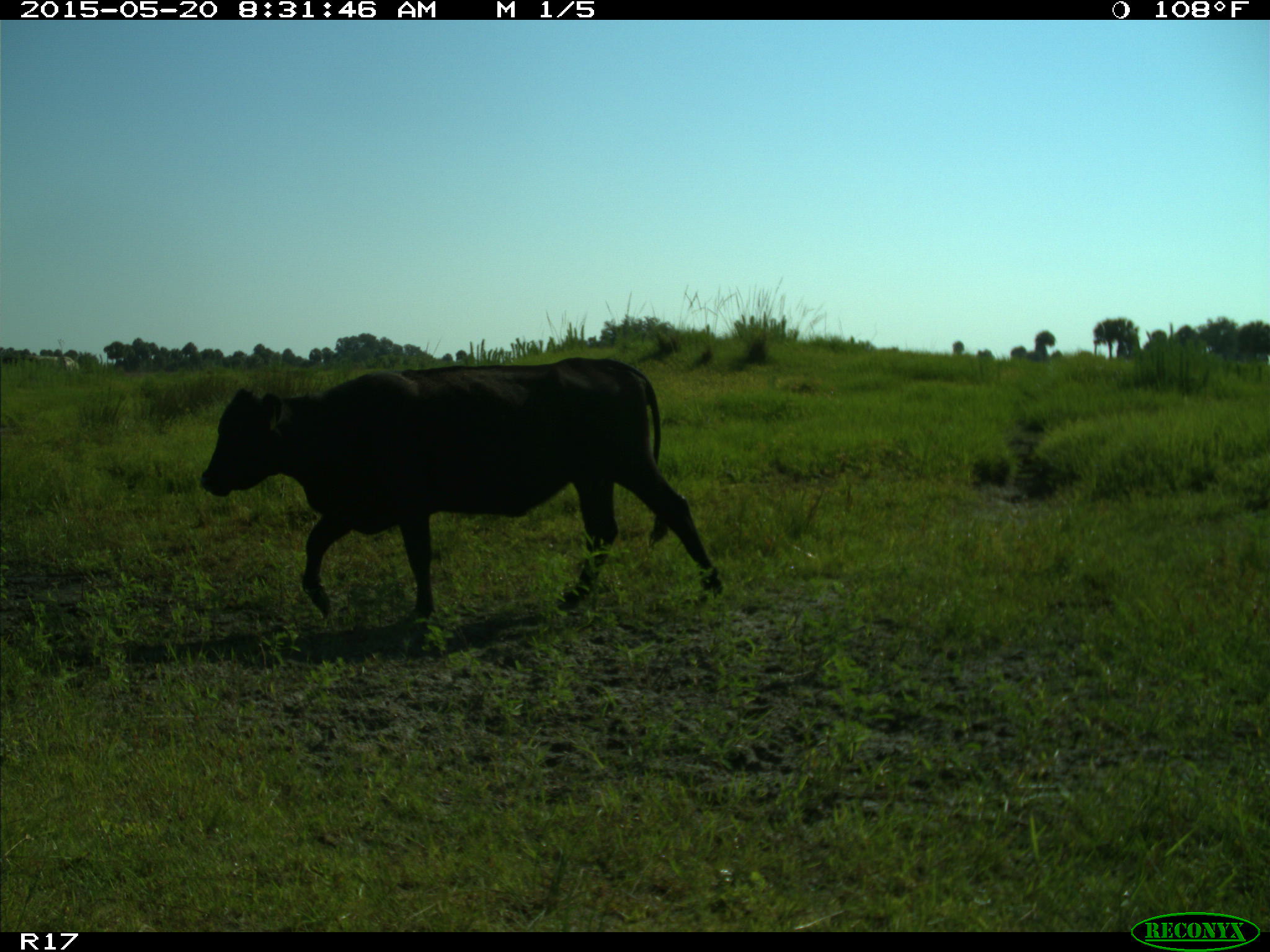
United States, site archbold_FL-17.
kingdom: Animalia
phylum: Chordata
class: Mammalia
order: Artiodactyla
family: Bovidae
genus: Bos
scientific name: Bos taurus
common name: domestic cow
Bos taurus (domestic cow).